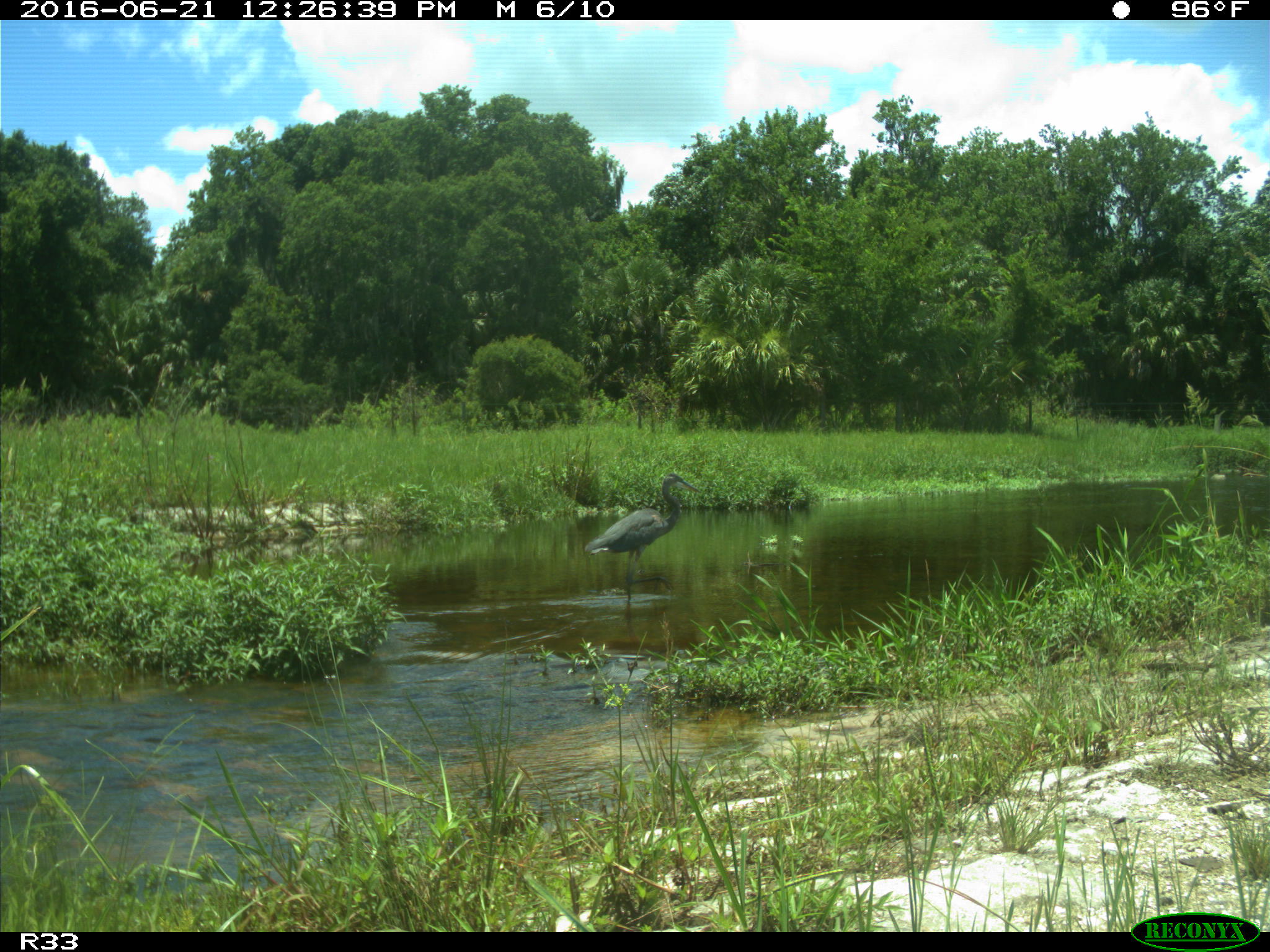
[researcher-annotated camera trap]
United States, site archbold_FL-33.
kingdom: Animalia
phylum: Chordata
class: Aves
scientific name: Aves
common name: birds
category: unidentified bird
Unidentified bird (birds) (Aves).